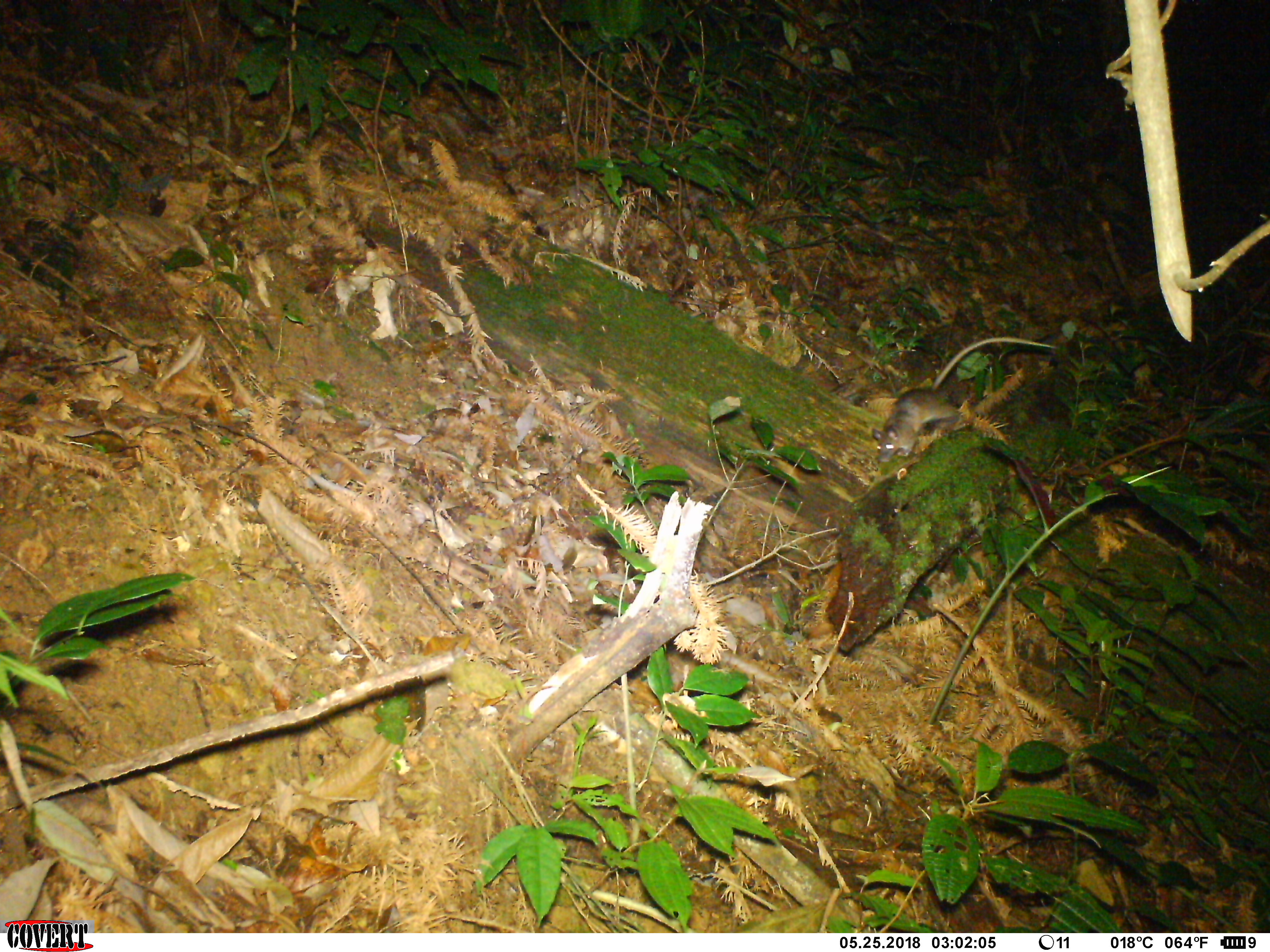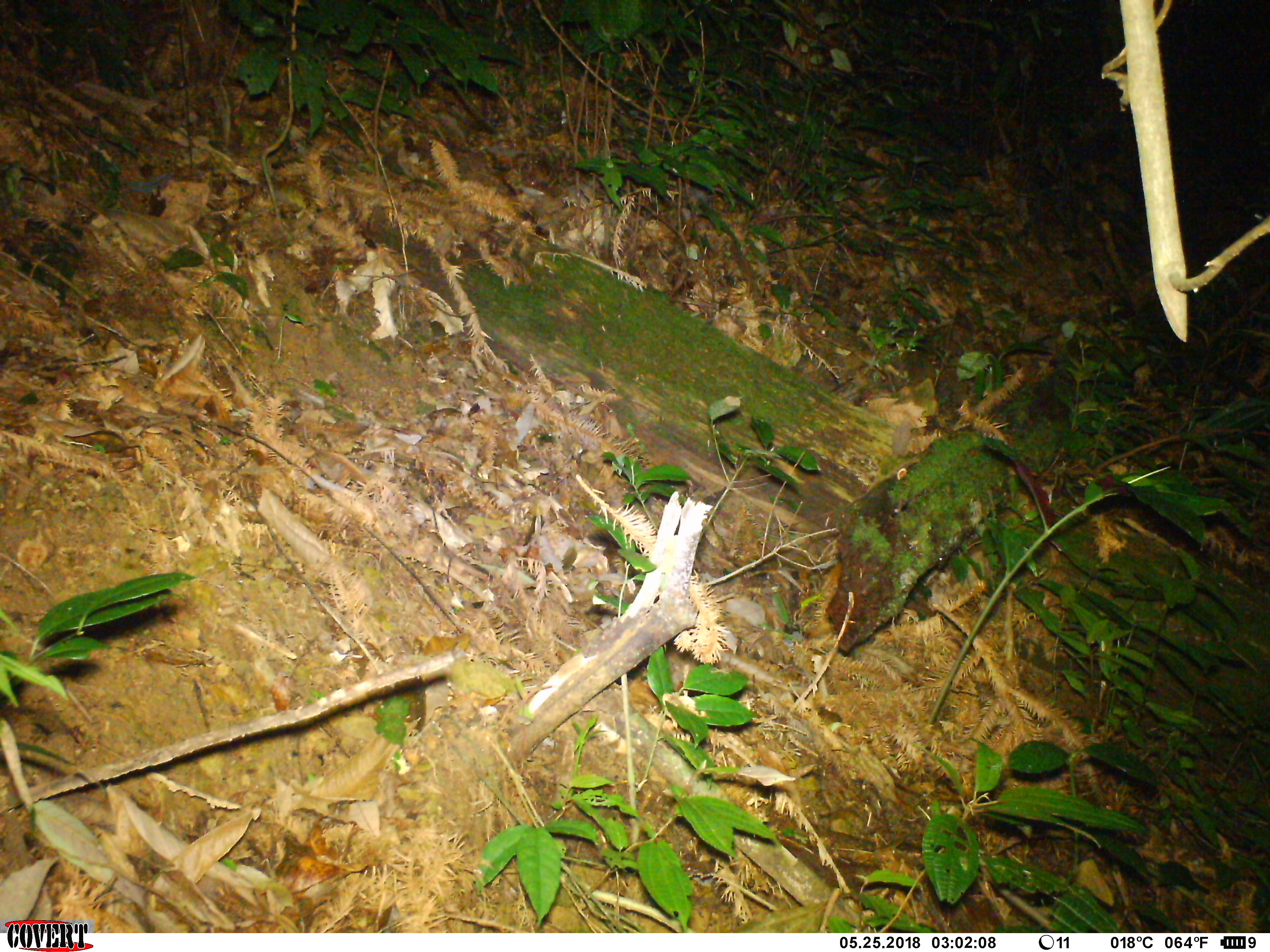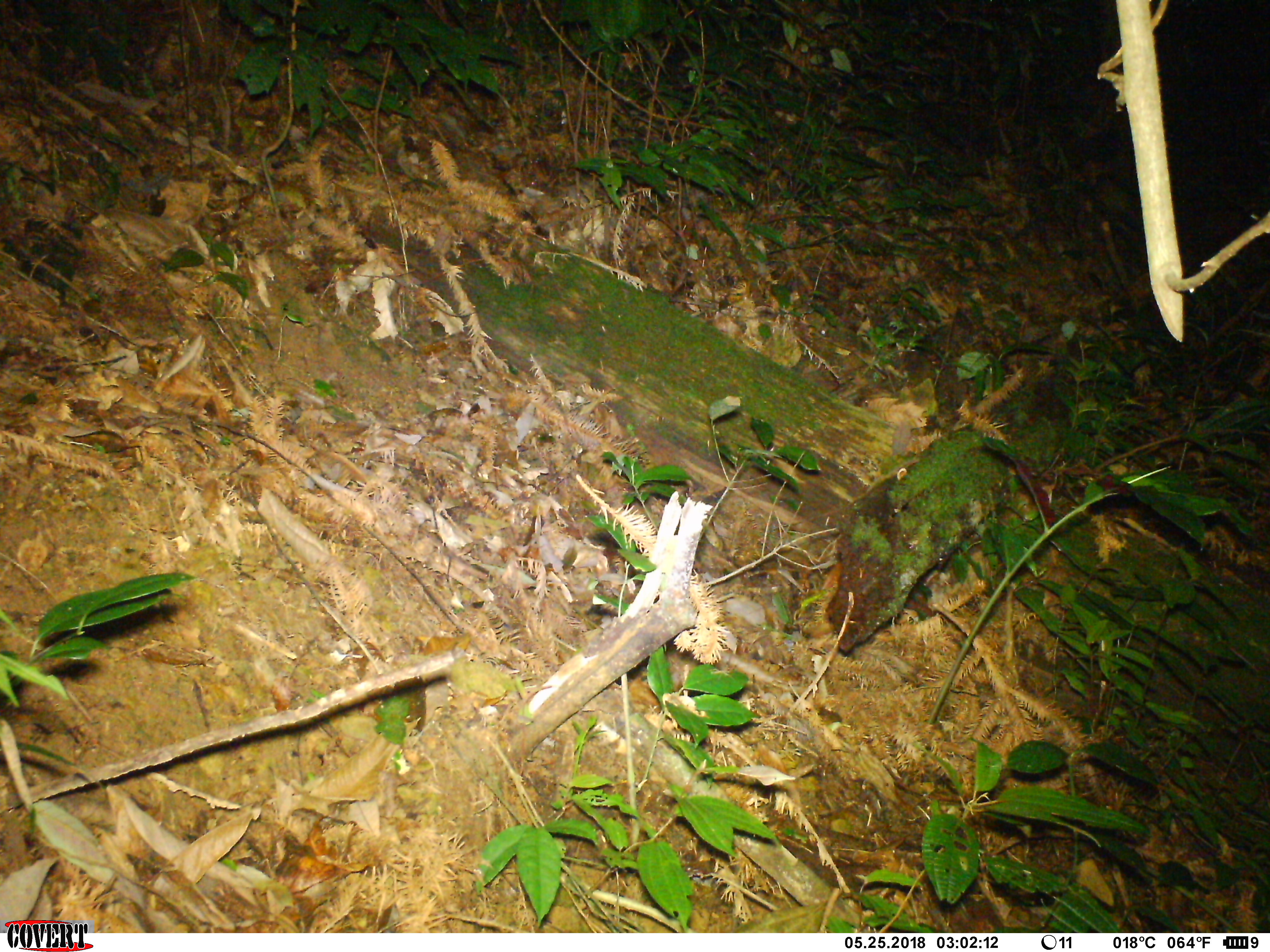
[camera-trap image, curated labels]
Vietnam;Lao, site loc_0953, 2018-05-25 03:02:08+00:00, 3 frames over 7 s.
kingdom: Animalia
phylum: Chordata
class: Mammalia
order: Rodentia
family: Muridae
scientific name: Muridae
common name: old-world mice and rats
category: unidentified murid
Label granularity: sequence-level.